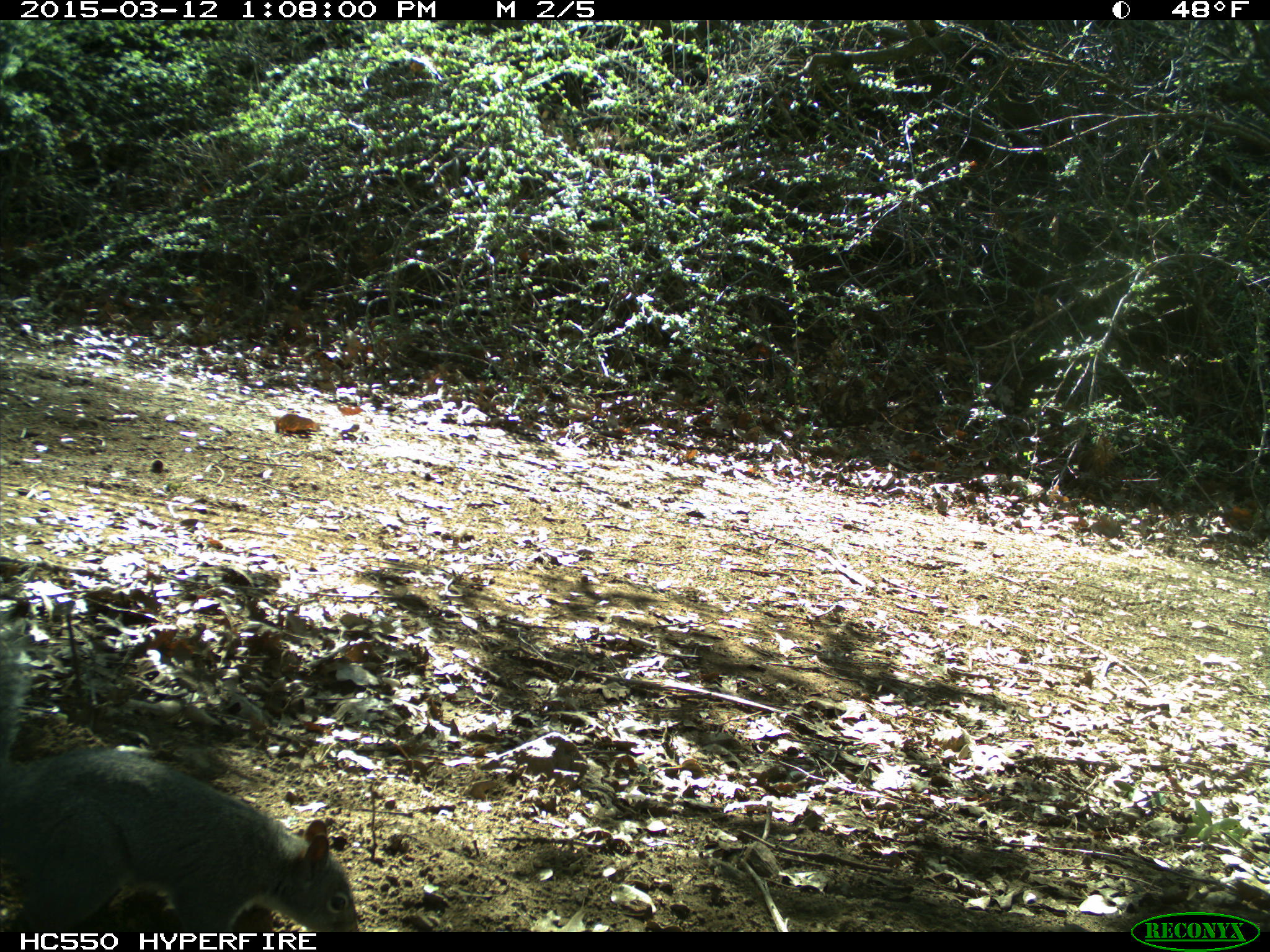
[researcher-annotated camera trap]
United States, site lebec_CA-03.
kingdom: Animalia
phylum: Chordata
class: Mammalia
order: Rodentia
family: Sciuridae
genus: Sciurus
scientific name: Sciurus carolinensis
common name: eastern gray squirrel